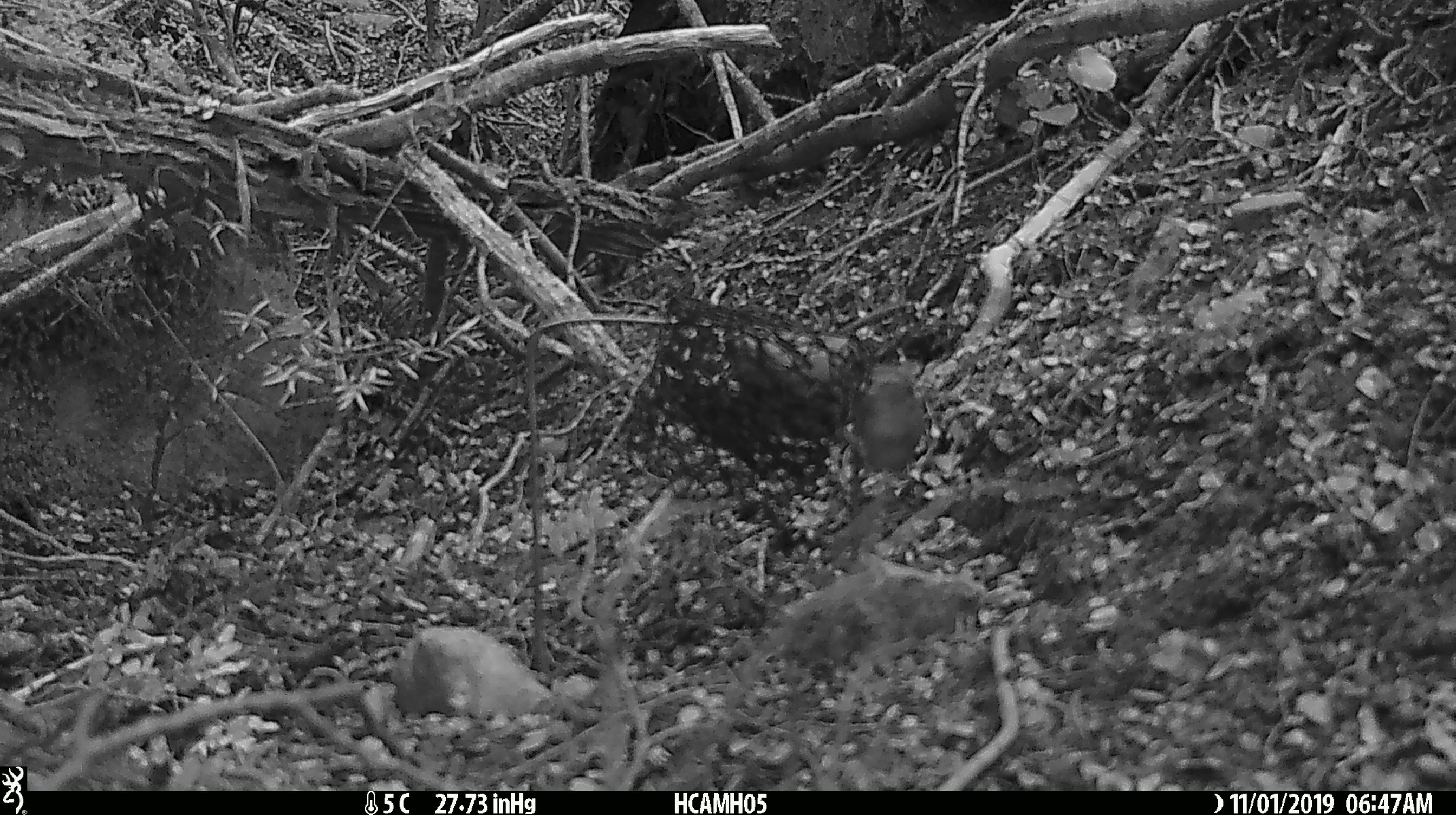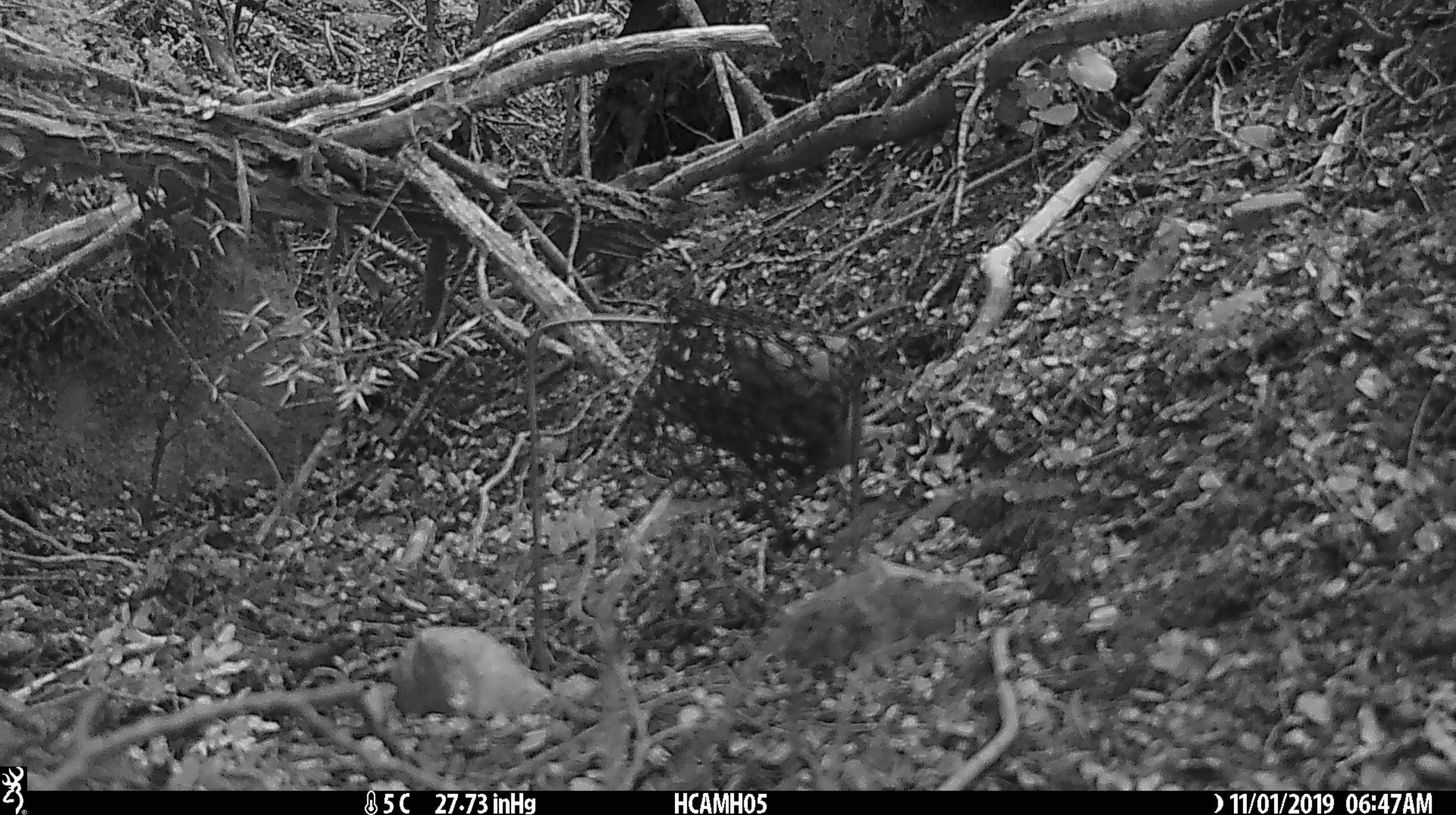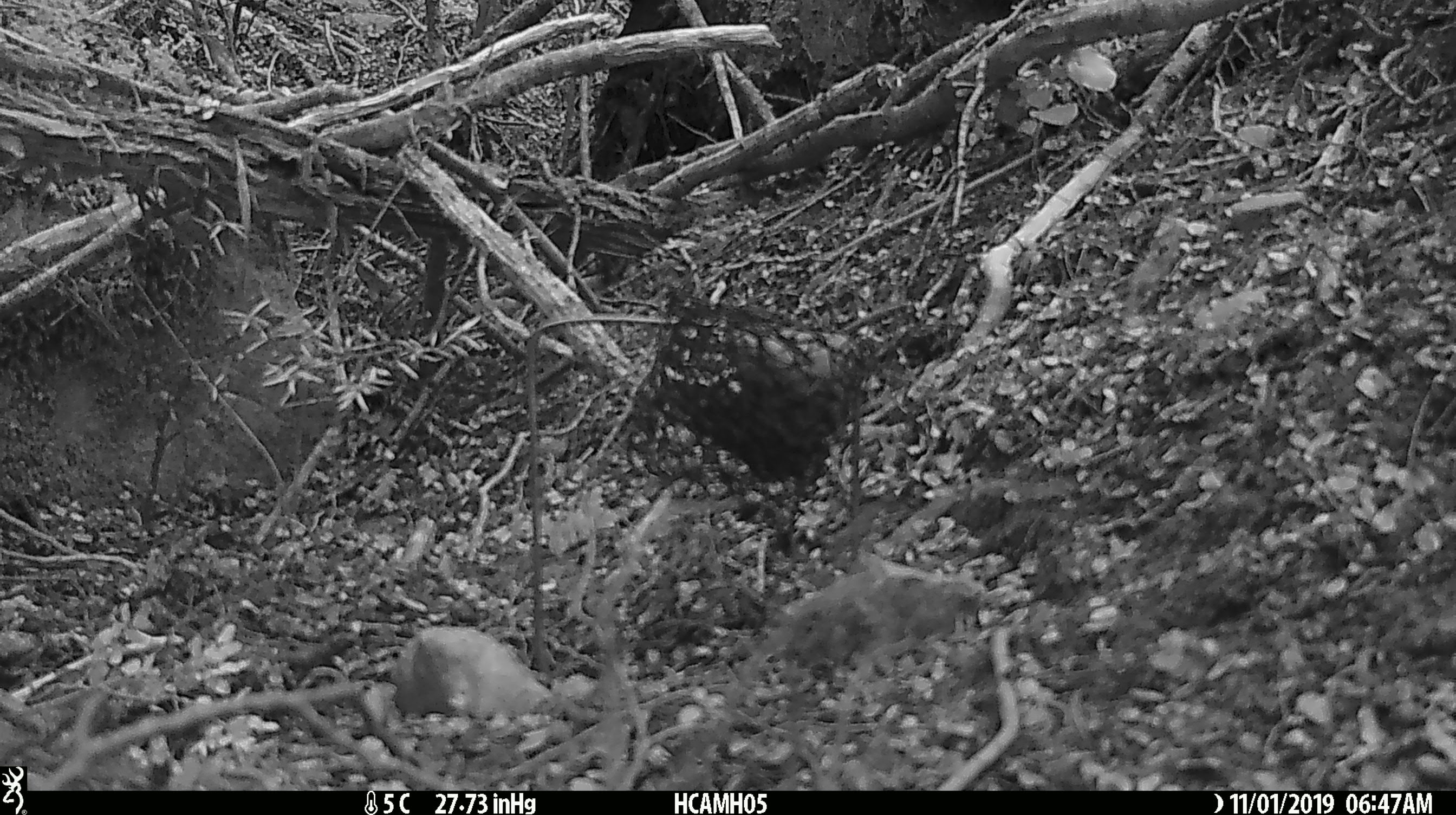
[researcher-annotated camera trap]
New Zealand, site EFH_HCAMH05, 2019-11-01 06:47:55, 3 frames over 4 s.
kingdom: Animalia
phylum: Chordata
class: Mammalia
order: Rodentia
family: Muridae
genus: Mus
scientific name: Mus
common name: mouse